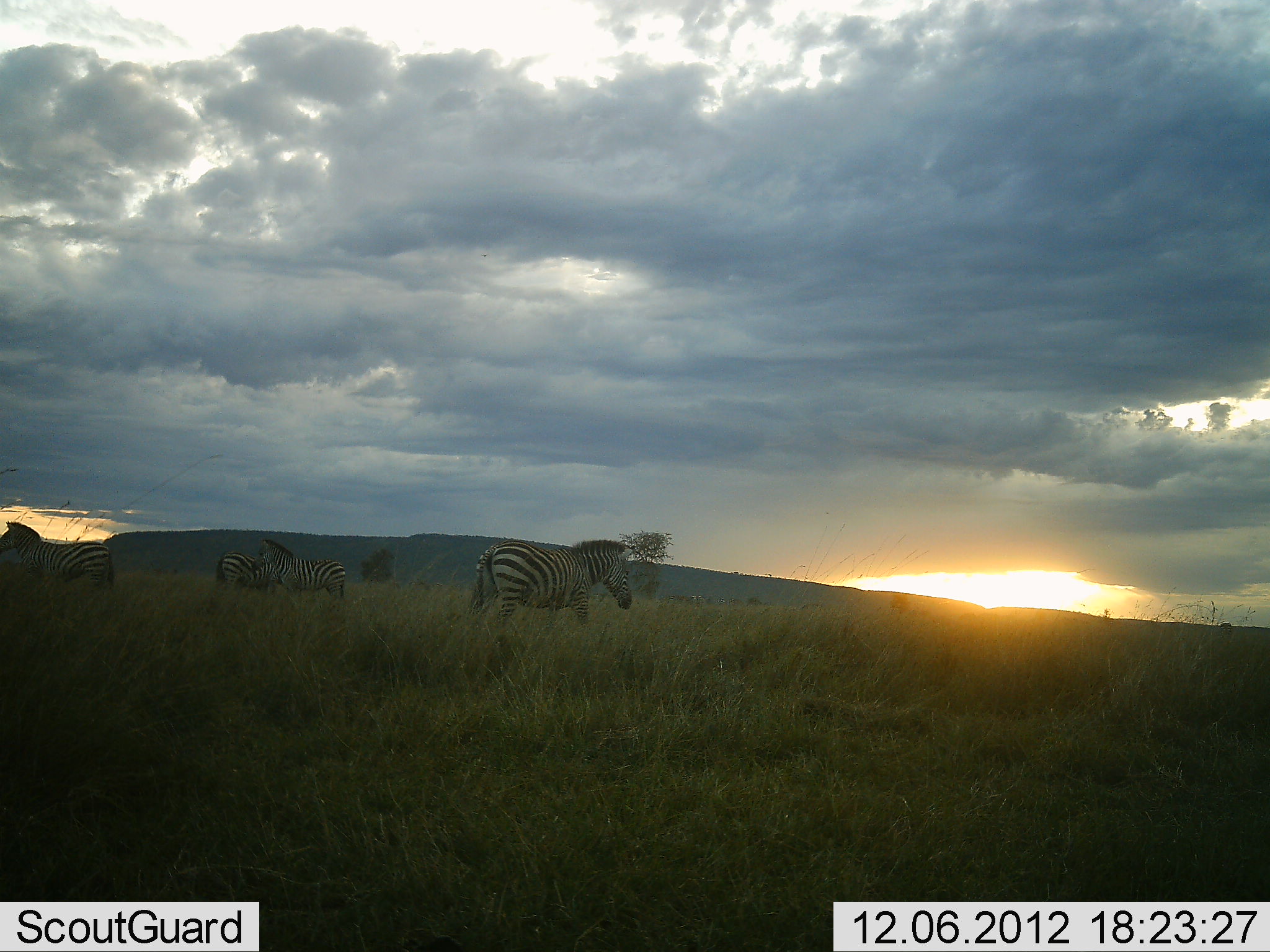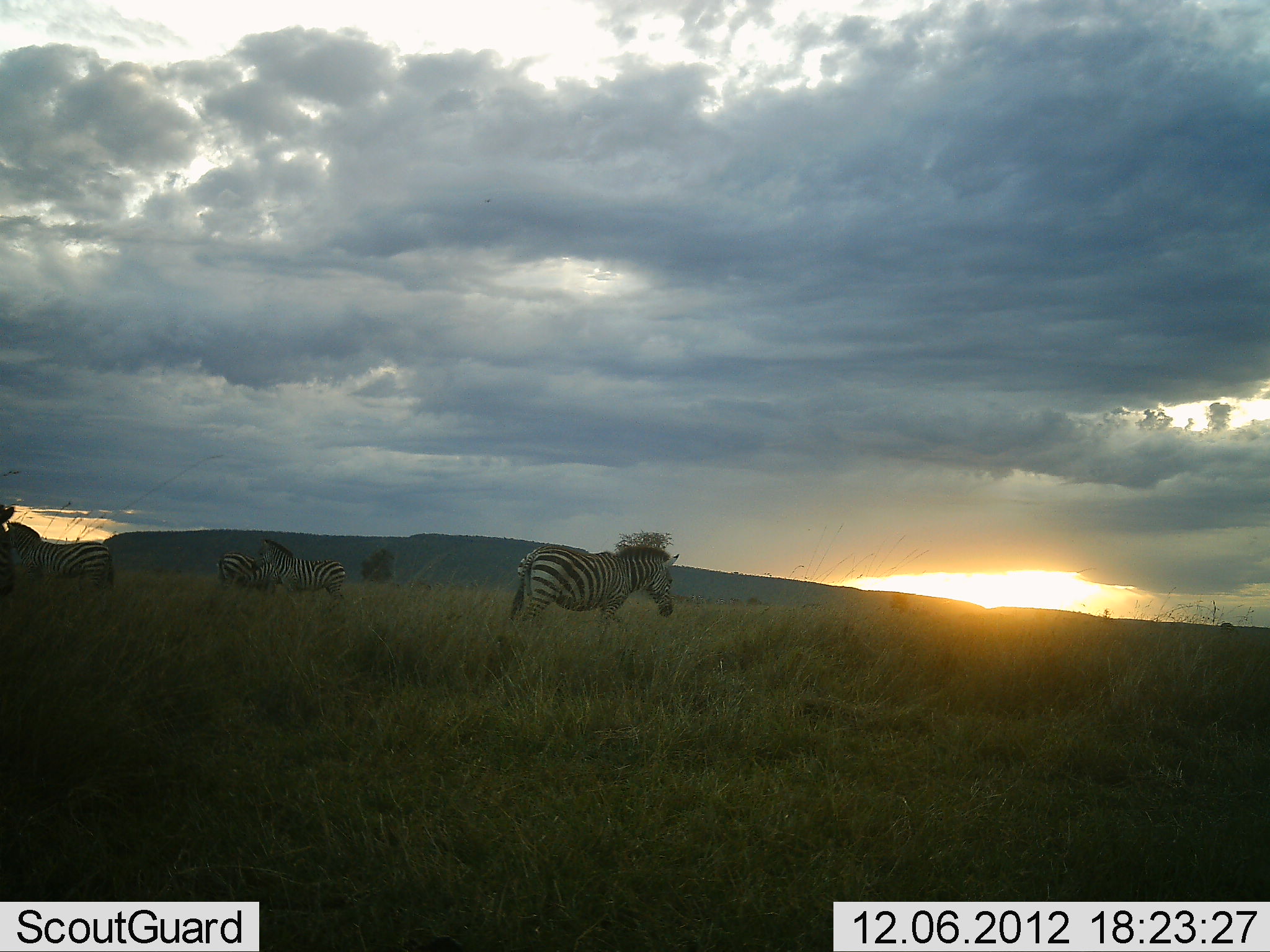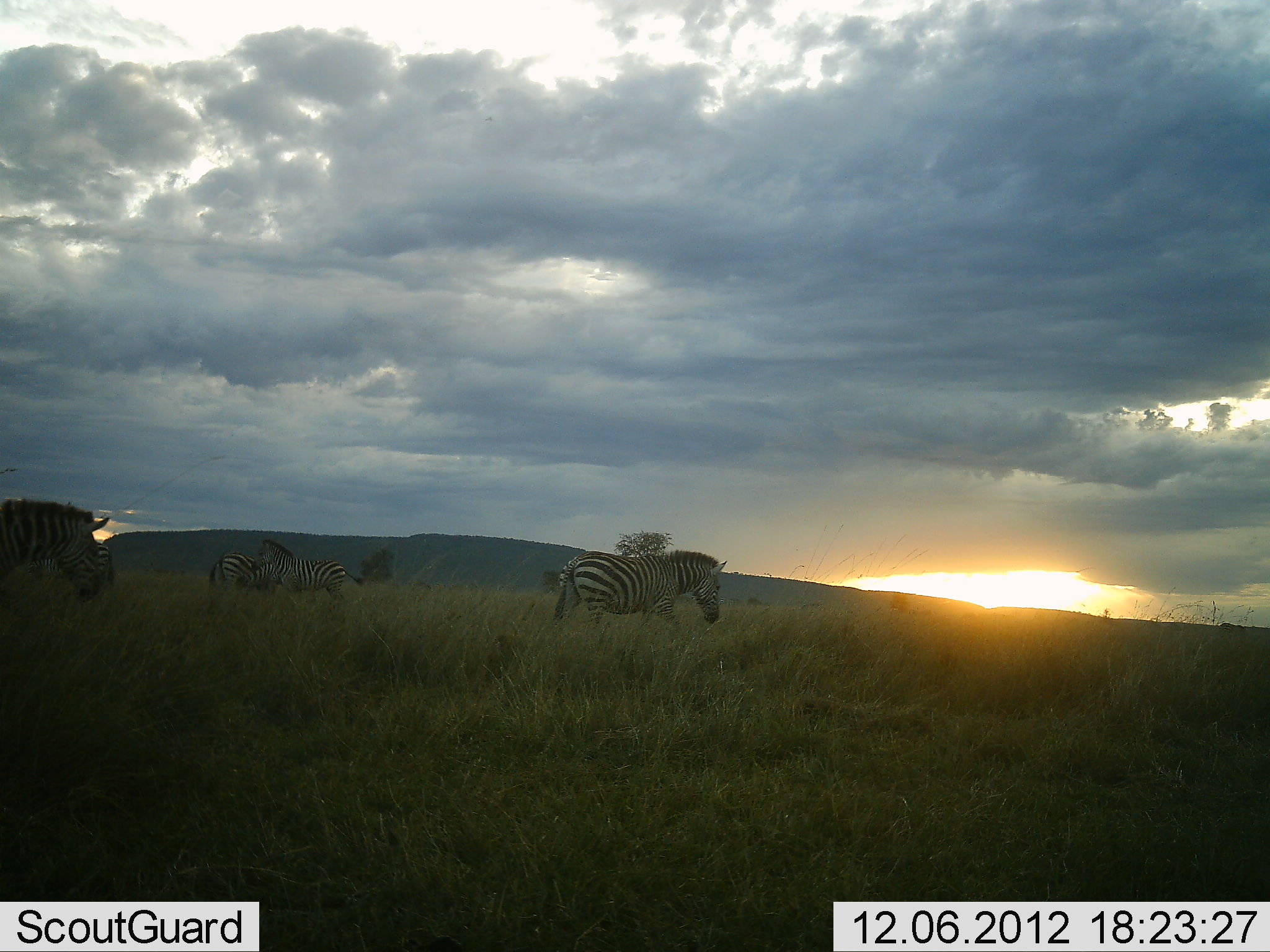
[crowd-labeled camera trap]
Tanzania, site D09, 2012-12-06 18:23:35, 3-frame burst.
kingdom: Animalia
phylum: Chordata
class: Mammalia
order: Perissodactyla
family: Equidae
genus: Equus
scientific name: Equus quagga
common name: plains zebra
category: zebra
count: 5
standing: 80%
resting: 0%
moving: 70%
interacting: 0%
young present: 0%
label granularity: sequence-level